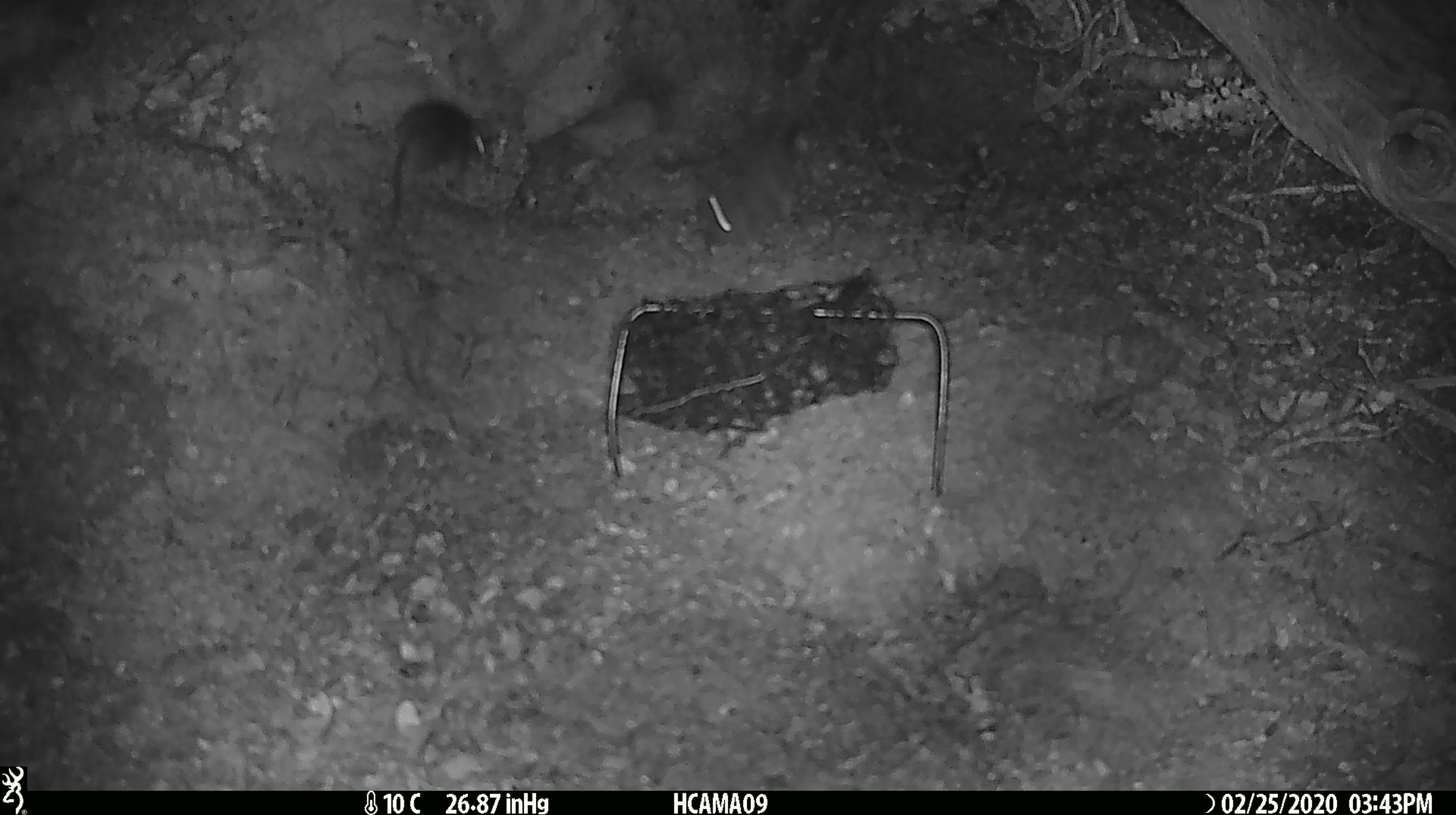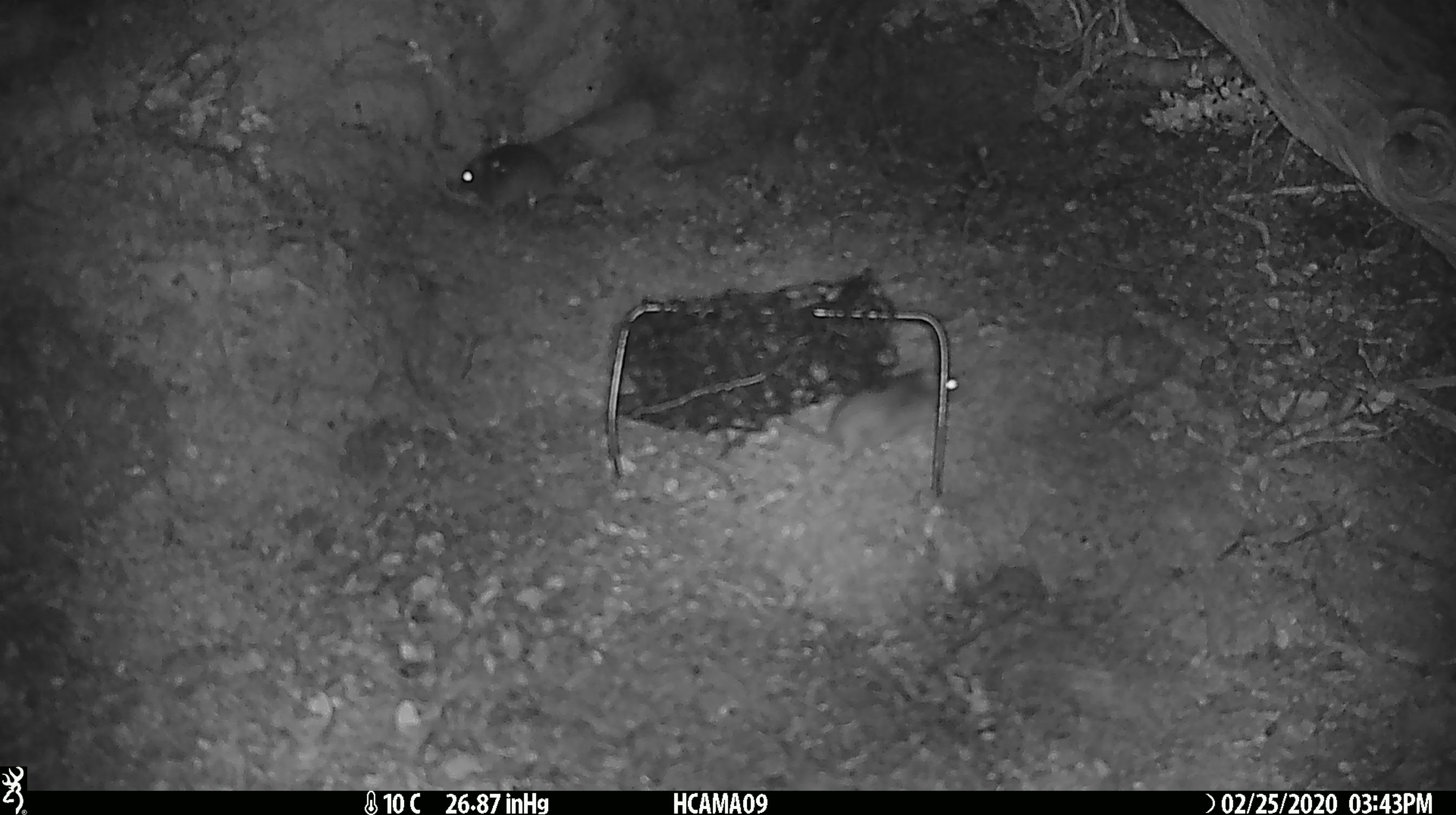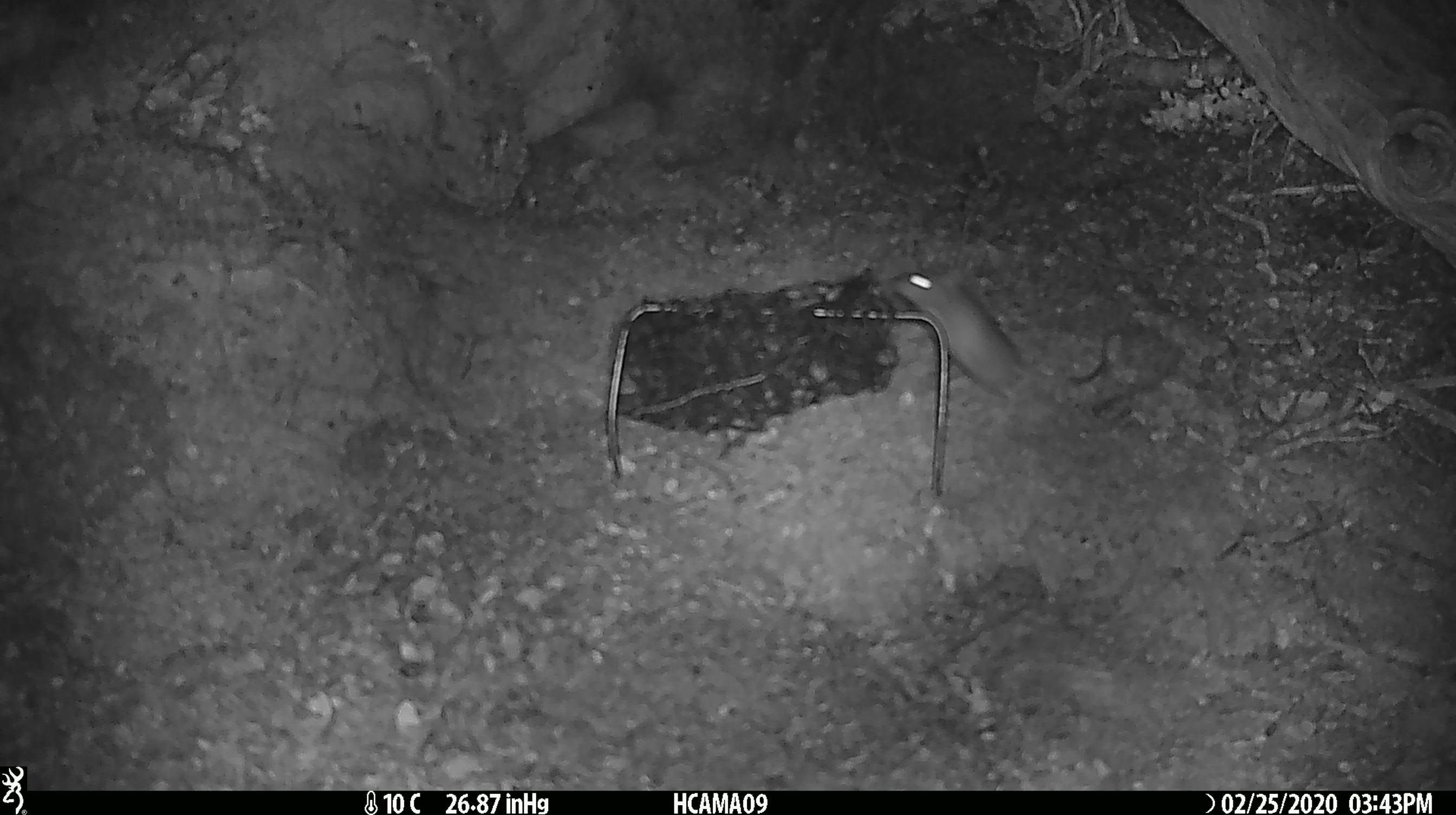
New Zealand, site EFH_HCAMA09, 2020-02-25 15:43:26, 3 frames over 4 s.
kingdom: Animalia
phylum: Chordata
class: Mammalia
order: Rodentia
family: Muridae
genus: Mus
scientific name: Mus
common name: mouse